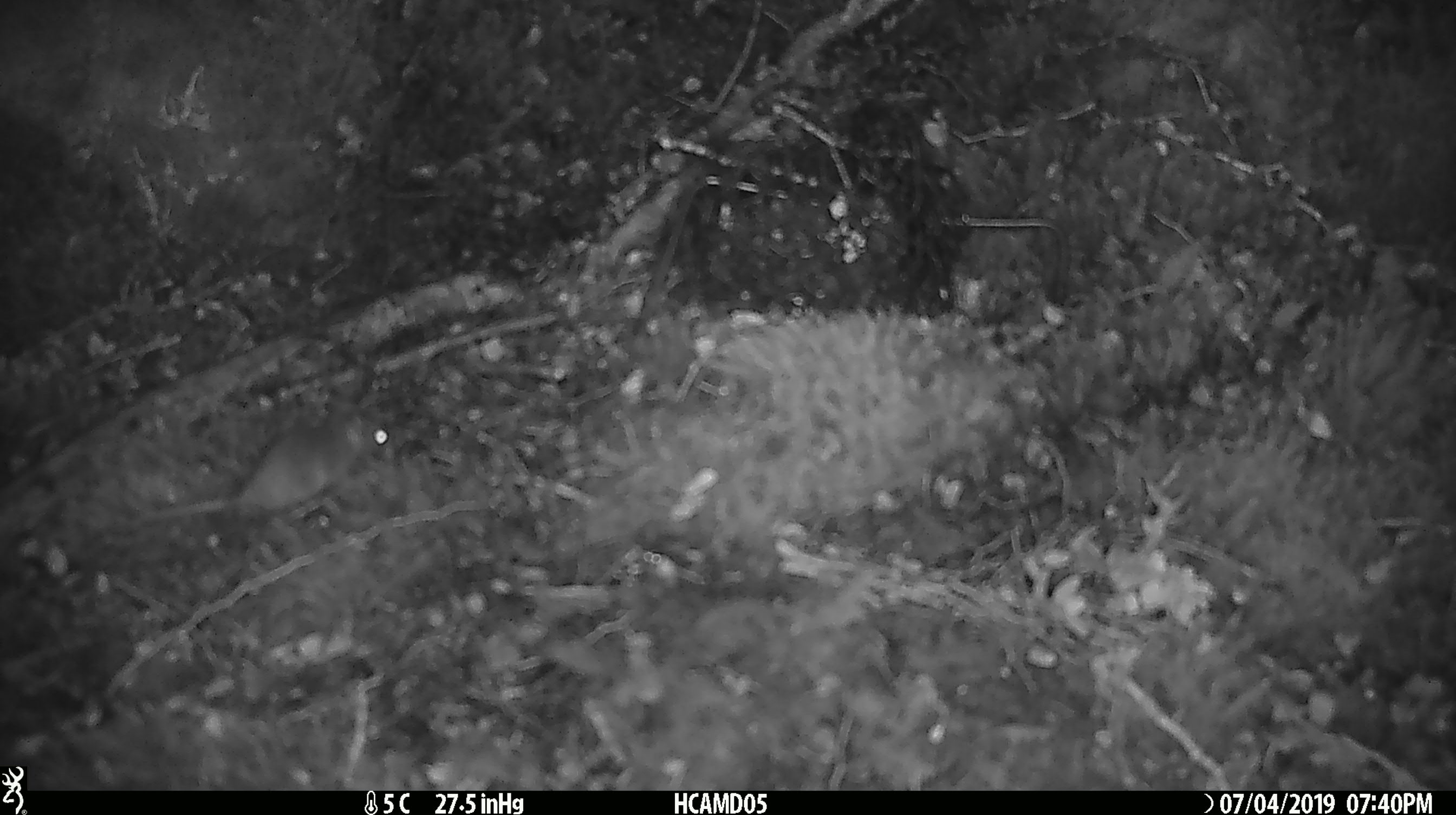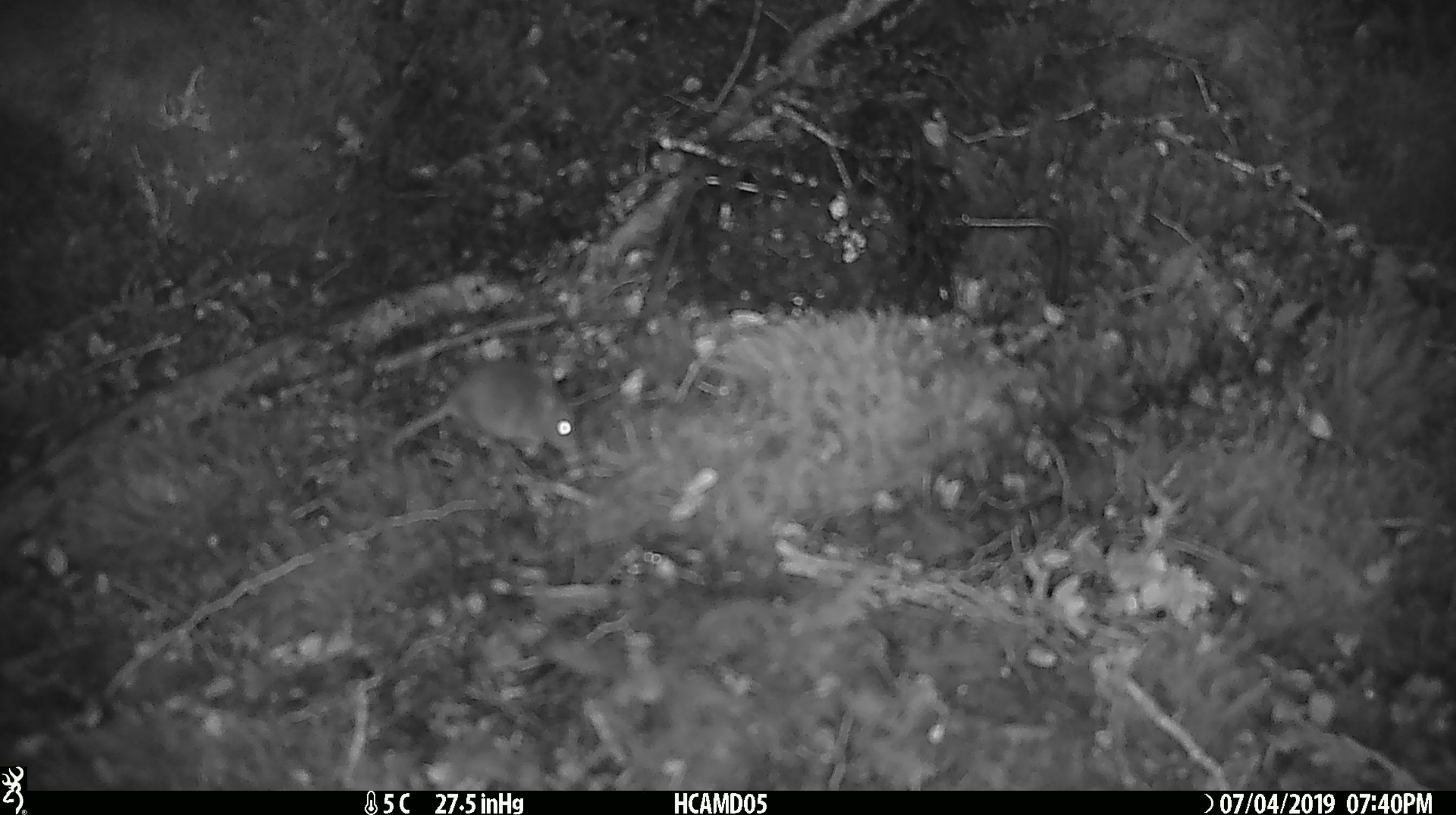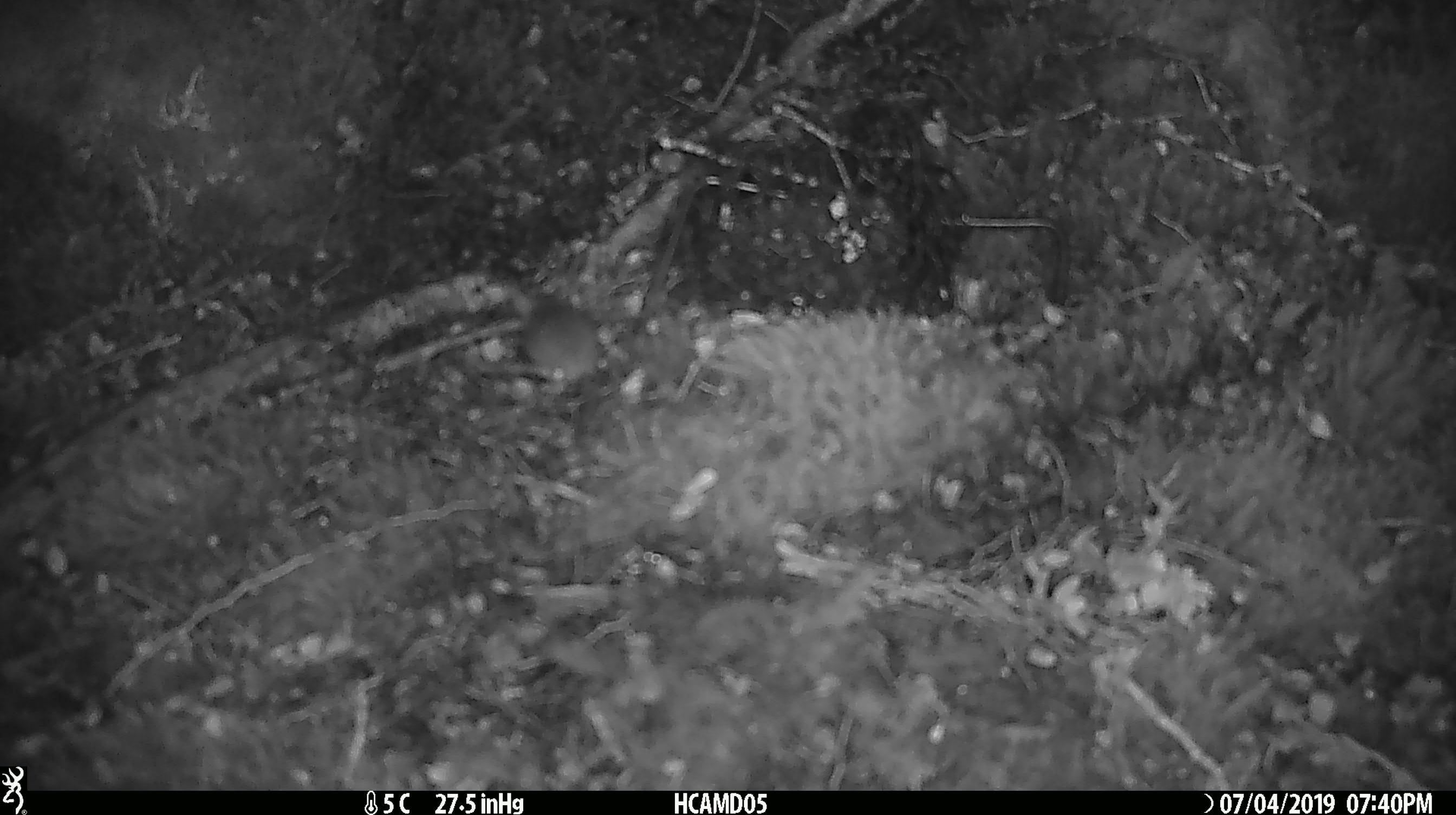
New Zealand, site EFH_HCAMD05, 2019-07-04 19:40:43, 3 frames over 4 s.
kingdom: Animalia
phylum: Chordata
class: Mammalia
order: Rodentia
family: Muridae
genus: Mus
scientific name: Mus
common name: mouse